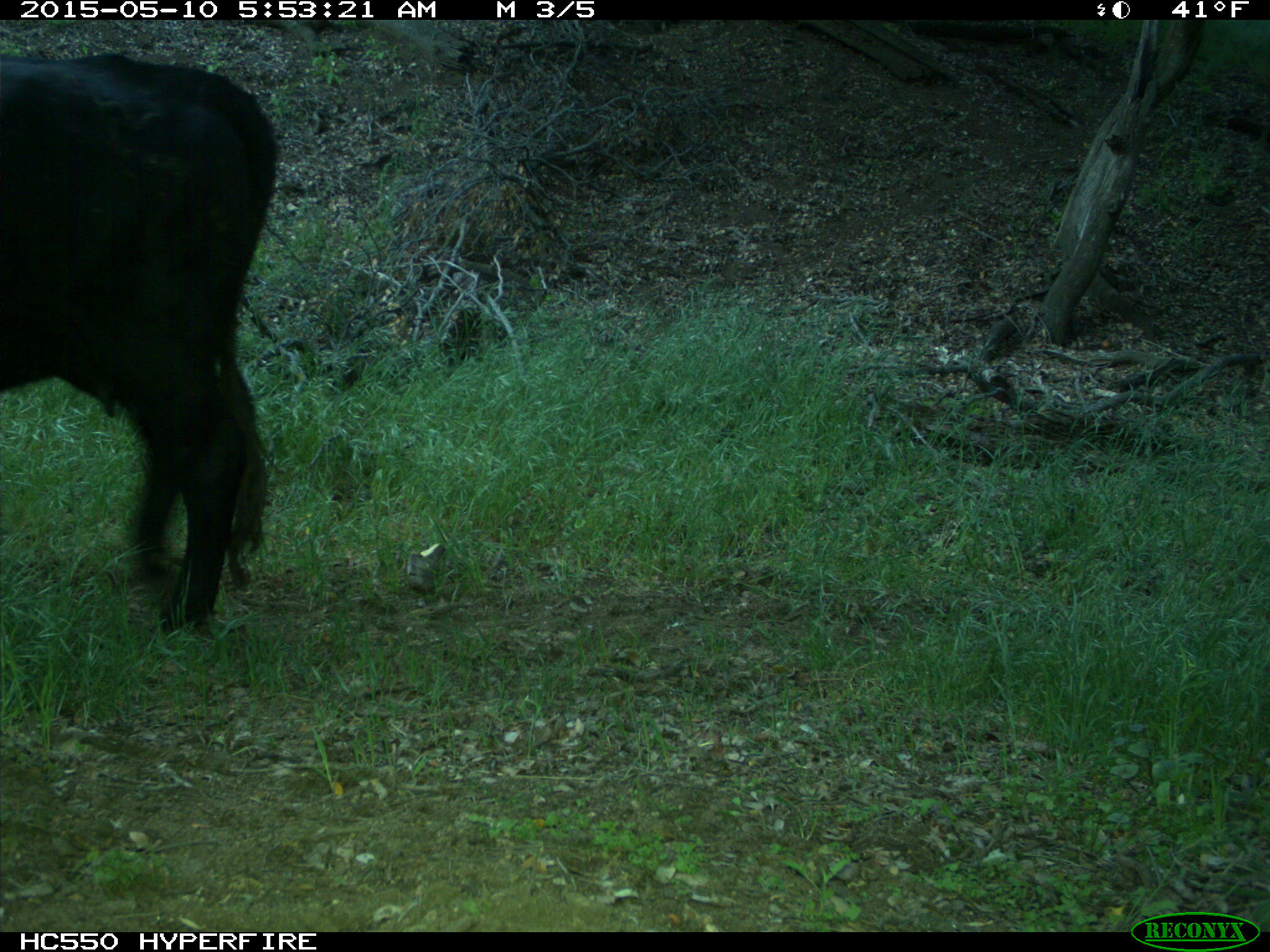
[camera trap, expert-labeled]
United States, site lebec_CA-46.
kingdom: Animalia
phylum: Chordata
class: Mammalia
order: Artiodactyla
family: Bovidae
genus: Bos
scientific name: Bos taurus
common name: domestic cow